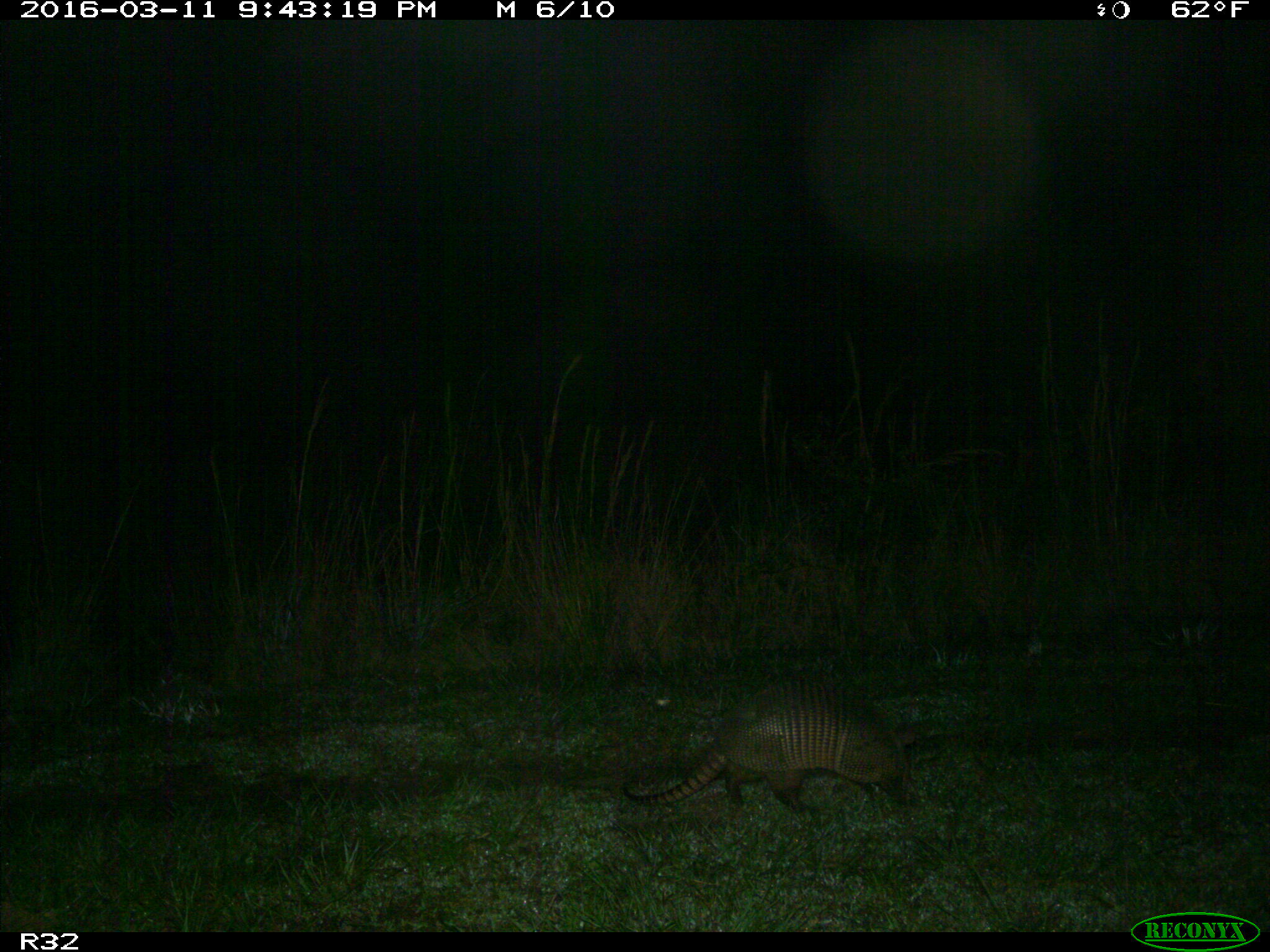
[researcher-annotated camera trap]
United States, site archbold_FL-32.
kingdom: Animalia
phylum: Chordata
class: Mammalia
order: Cingulata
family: Dasypodidae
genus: Dasypus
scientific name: Dasypus novemcinctus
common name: nine-banded armadillo